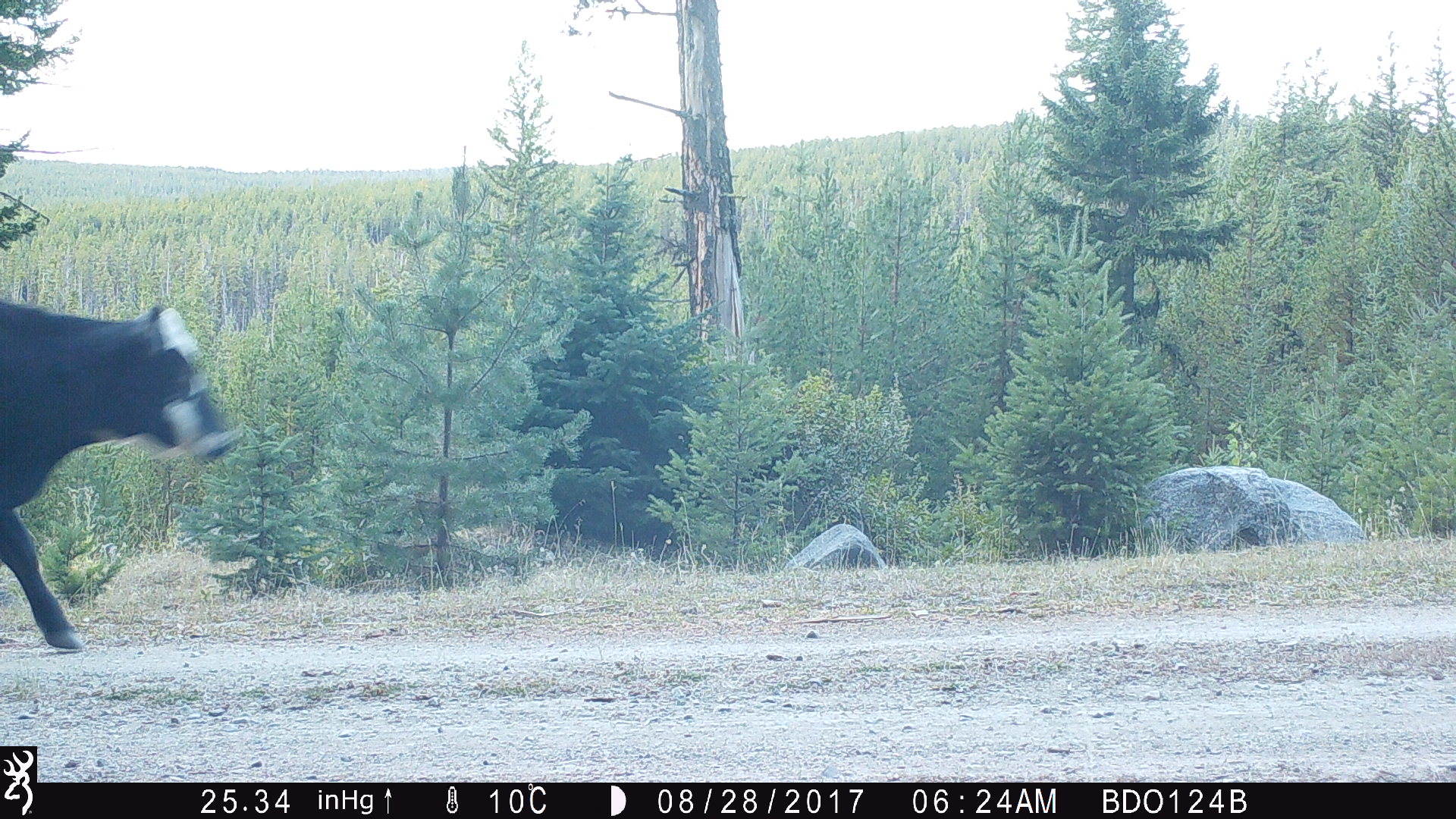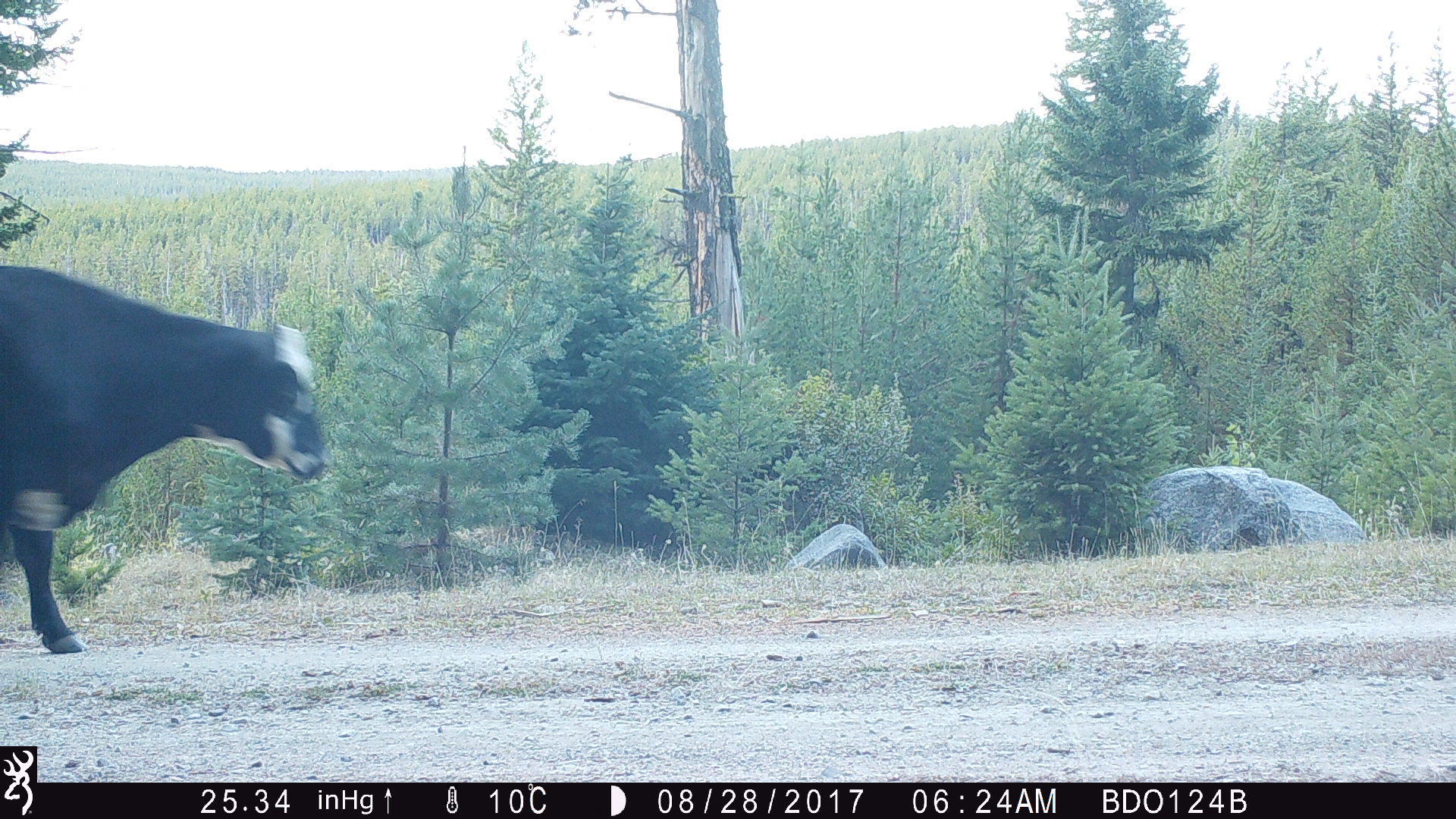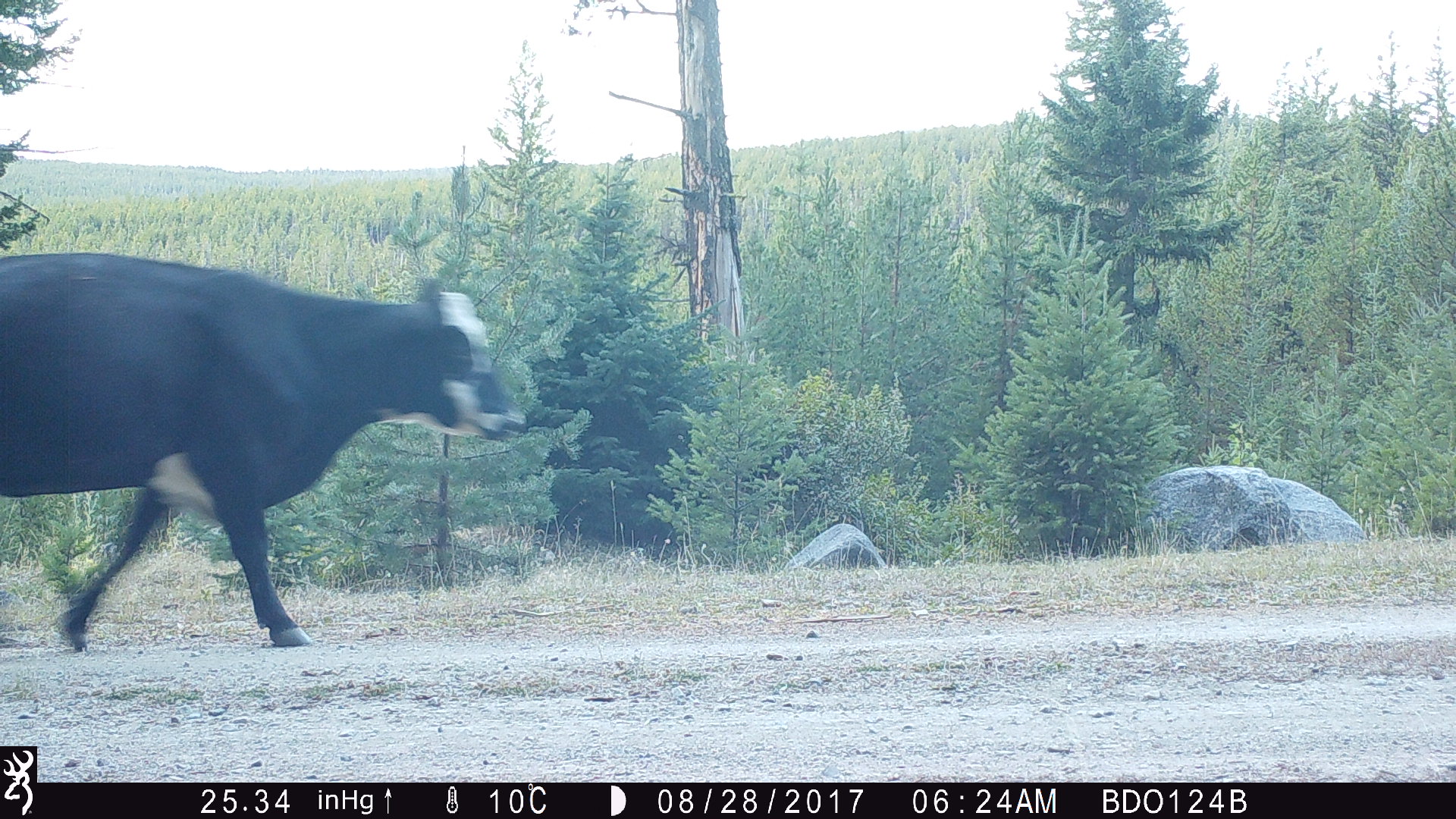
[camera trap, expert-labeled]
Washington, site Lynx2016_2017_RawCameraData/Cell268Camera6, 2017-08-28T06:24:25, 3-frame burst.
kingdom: Animalia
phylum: Chordata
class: Mammalia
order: Artiodactyla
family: Bovidae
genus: Bos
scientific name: Bos taurus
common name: domestic cattle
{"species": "domestic cattle (Bos taurus)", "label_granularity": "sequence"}